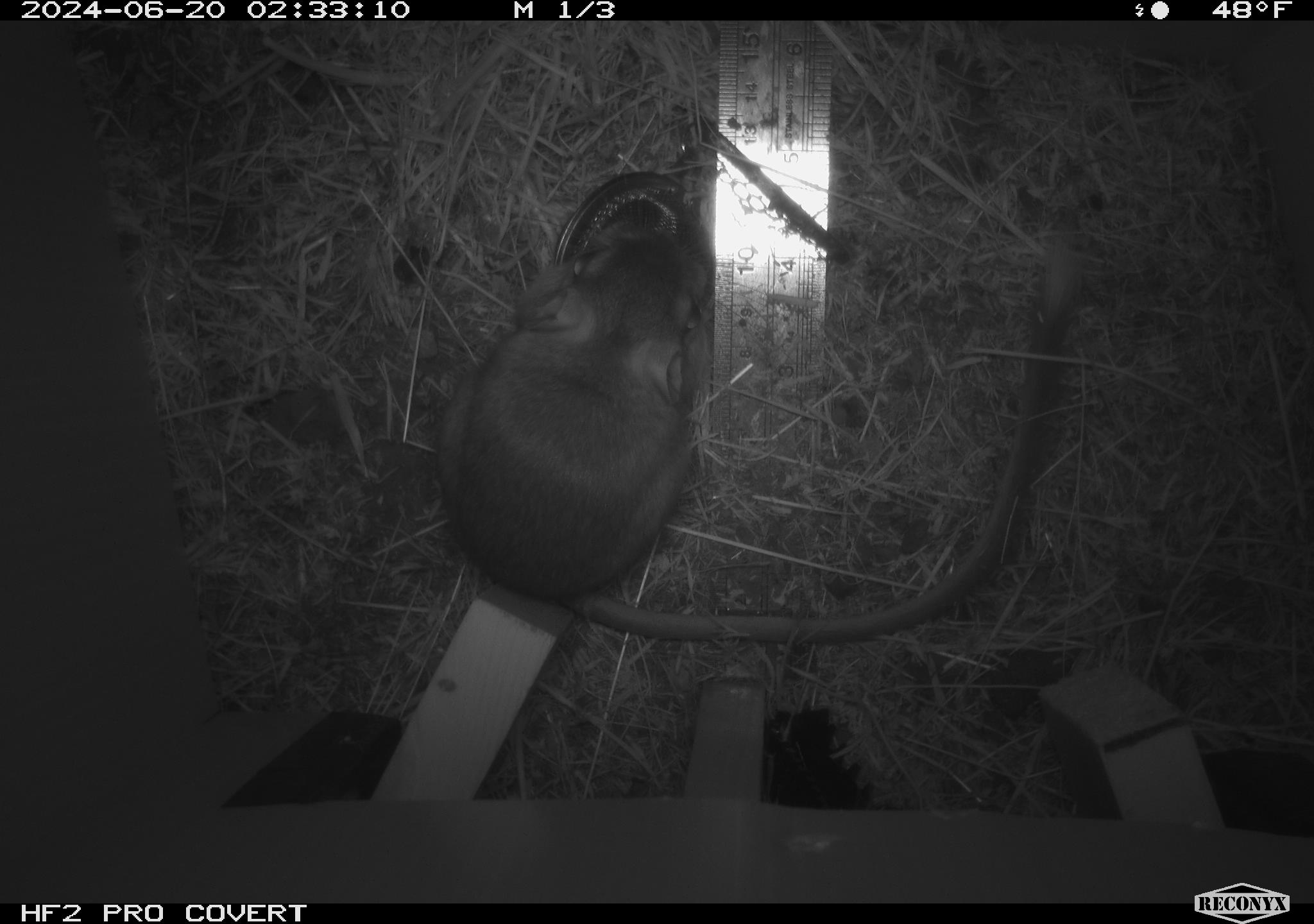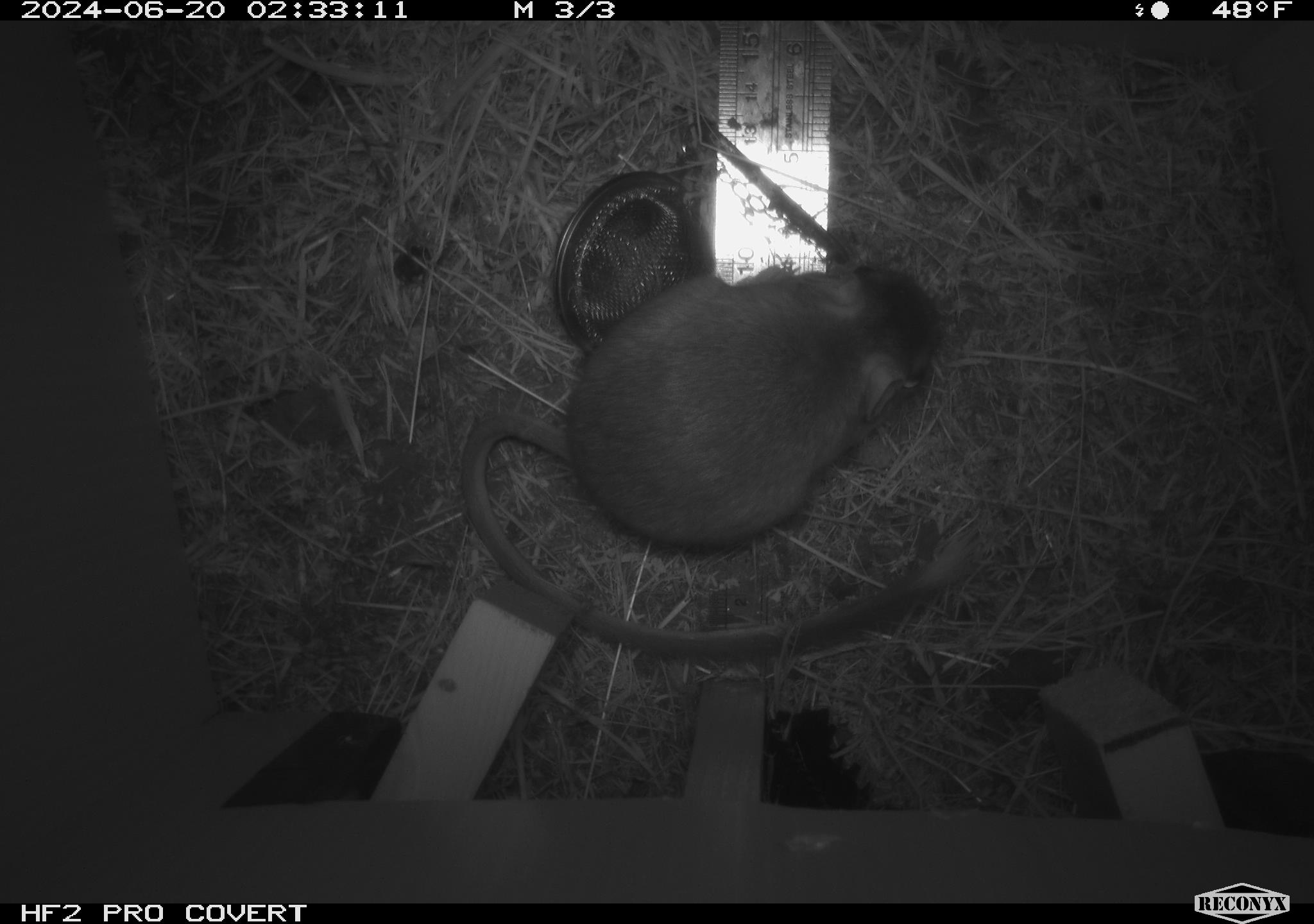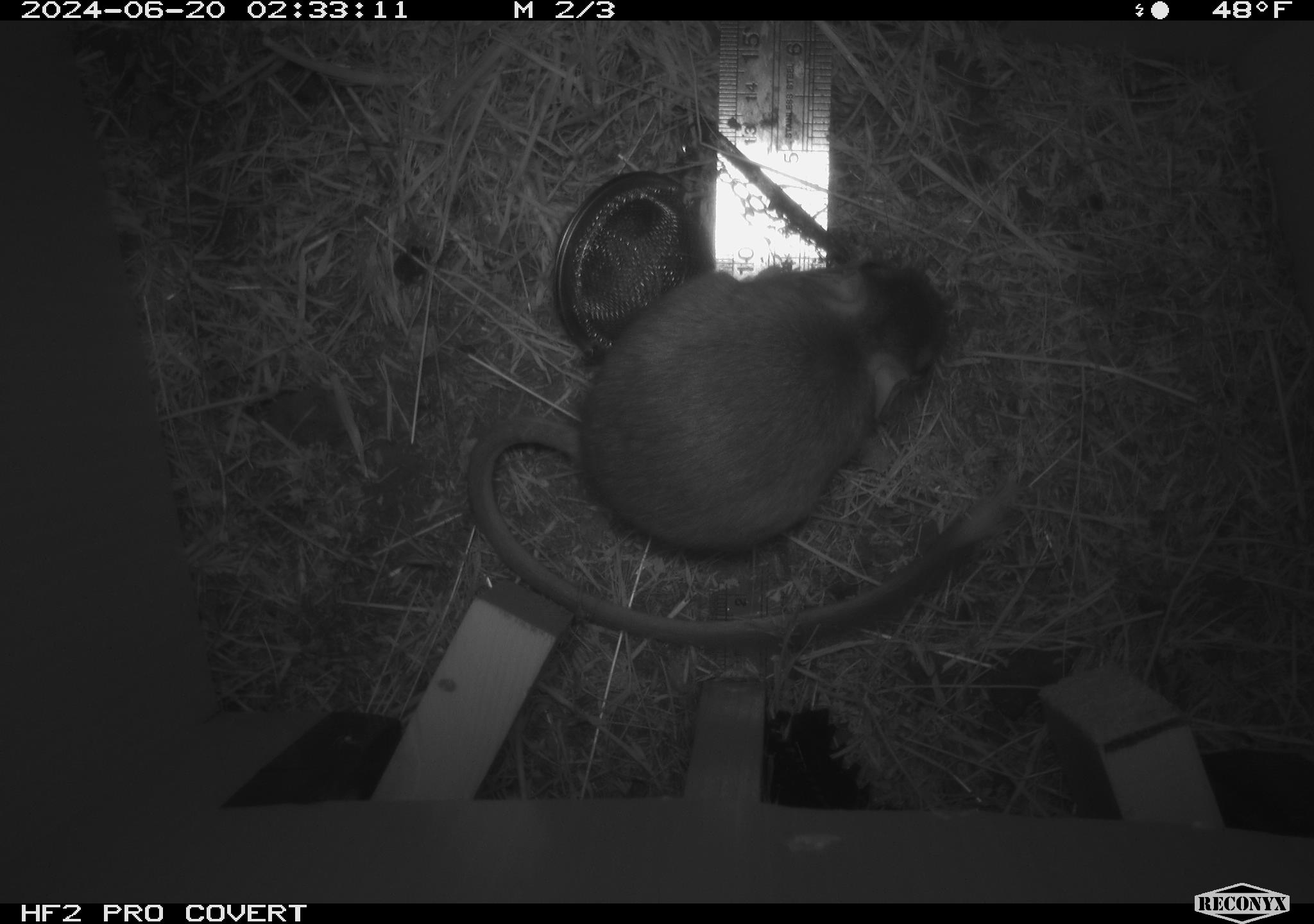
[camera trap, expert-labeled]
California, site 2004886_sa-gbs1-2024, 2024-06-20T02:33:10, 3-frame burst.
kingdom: Animalia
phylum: Chordata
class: Mammalia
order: Rodentia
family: Heteromyidae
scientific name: Heteromyidae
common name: kangaroo rats and pocket mice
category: heteromyidae family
Heteromyidae family (kangaroo rats and pocket mice) (Heteromyidae).